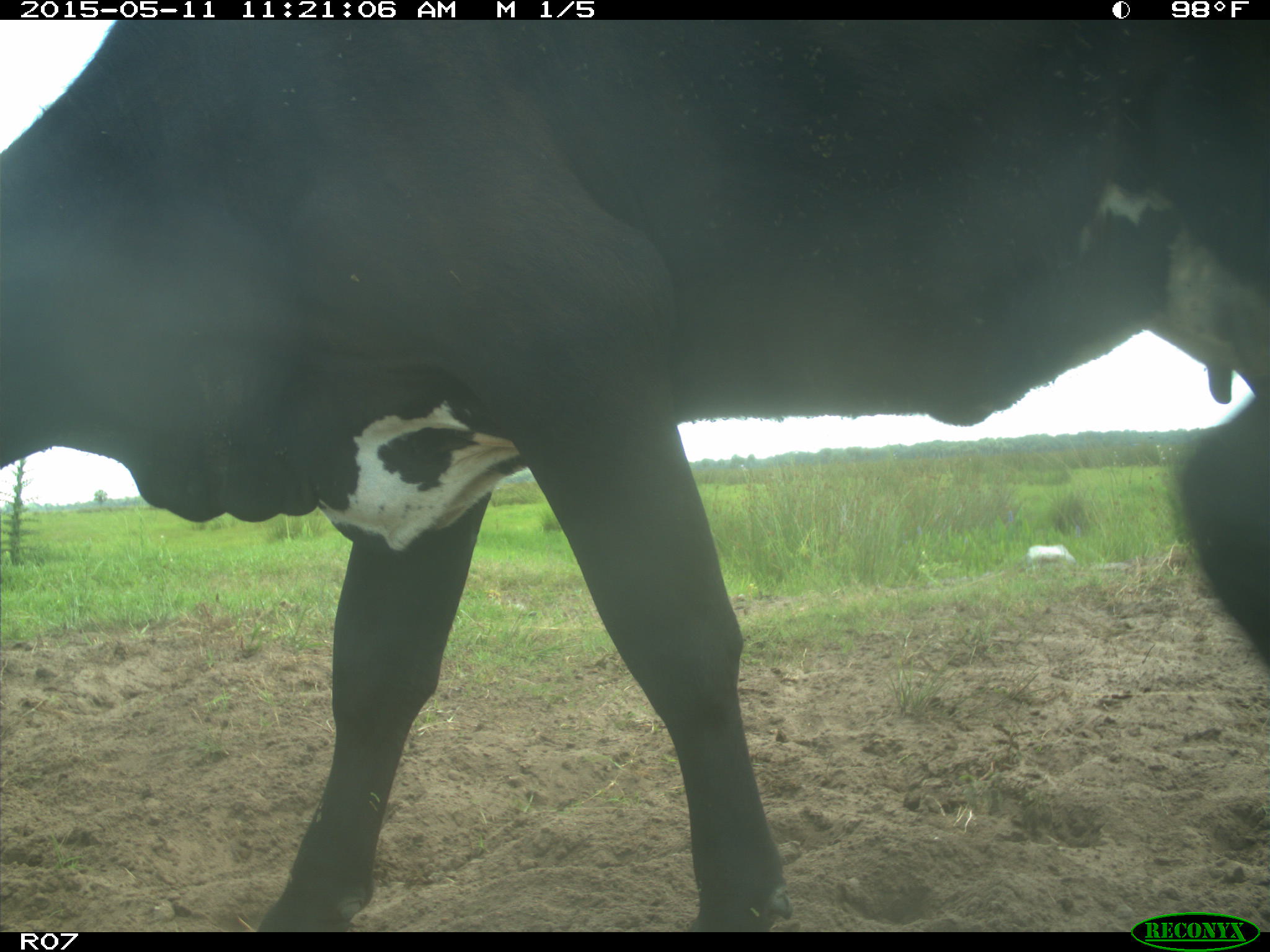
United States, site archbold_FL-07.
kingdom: Animalia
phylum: Chordata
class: Mammalia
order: Artiodactyla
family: Bovidae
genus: Bos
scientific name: Bos taurus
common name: domestic cow